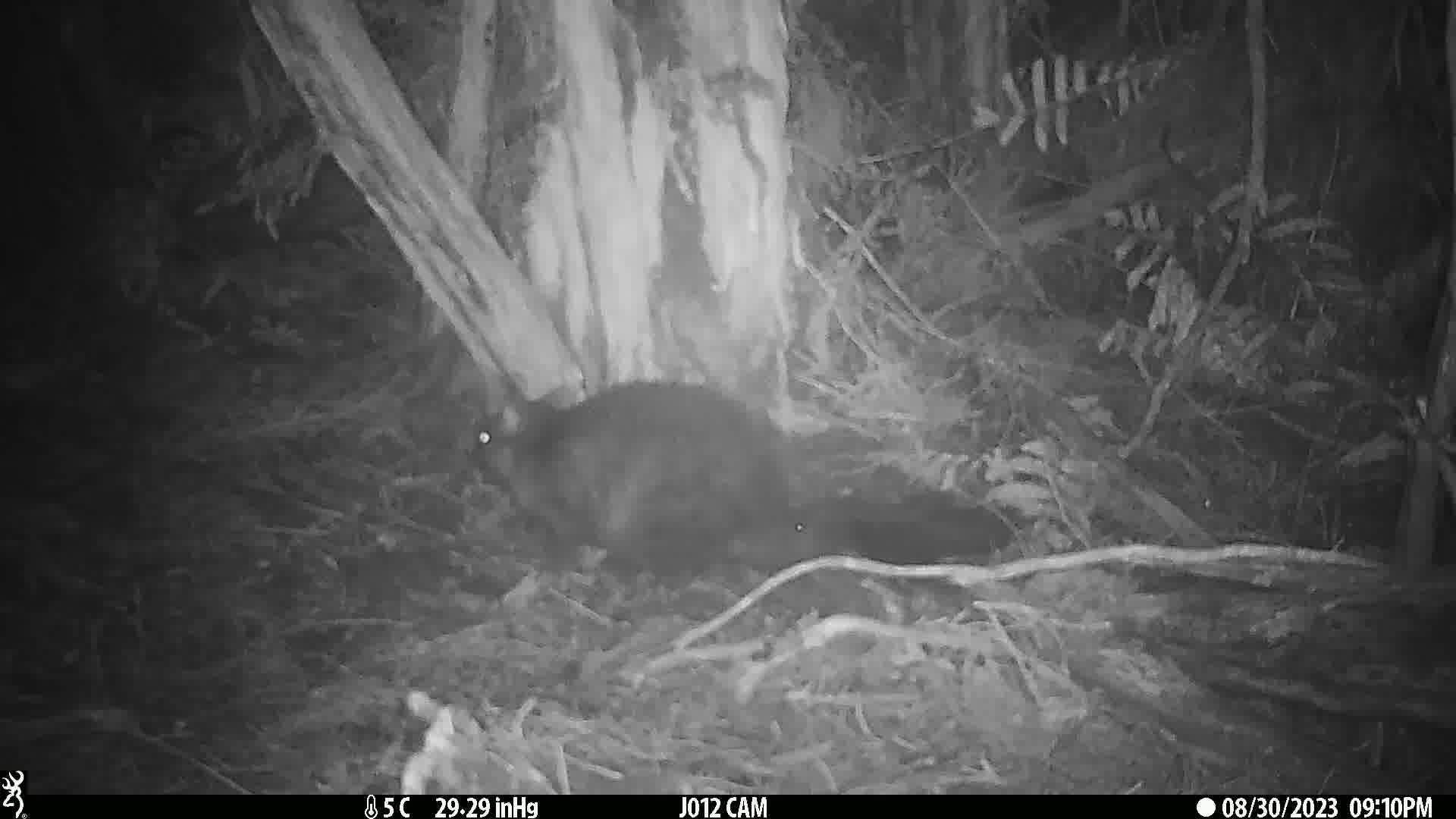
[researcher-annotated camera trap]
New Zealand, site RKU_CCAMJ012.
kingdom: Animalia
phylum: Chordata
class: Mammalia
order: Diprotodontia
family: Phalangeridae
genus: Trichosurus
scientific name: Trichosurus vulpecula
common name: common brushtail possum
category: possum